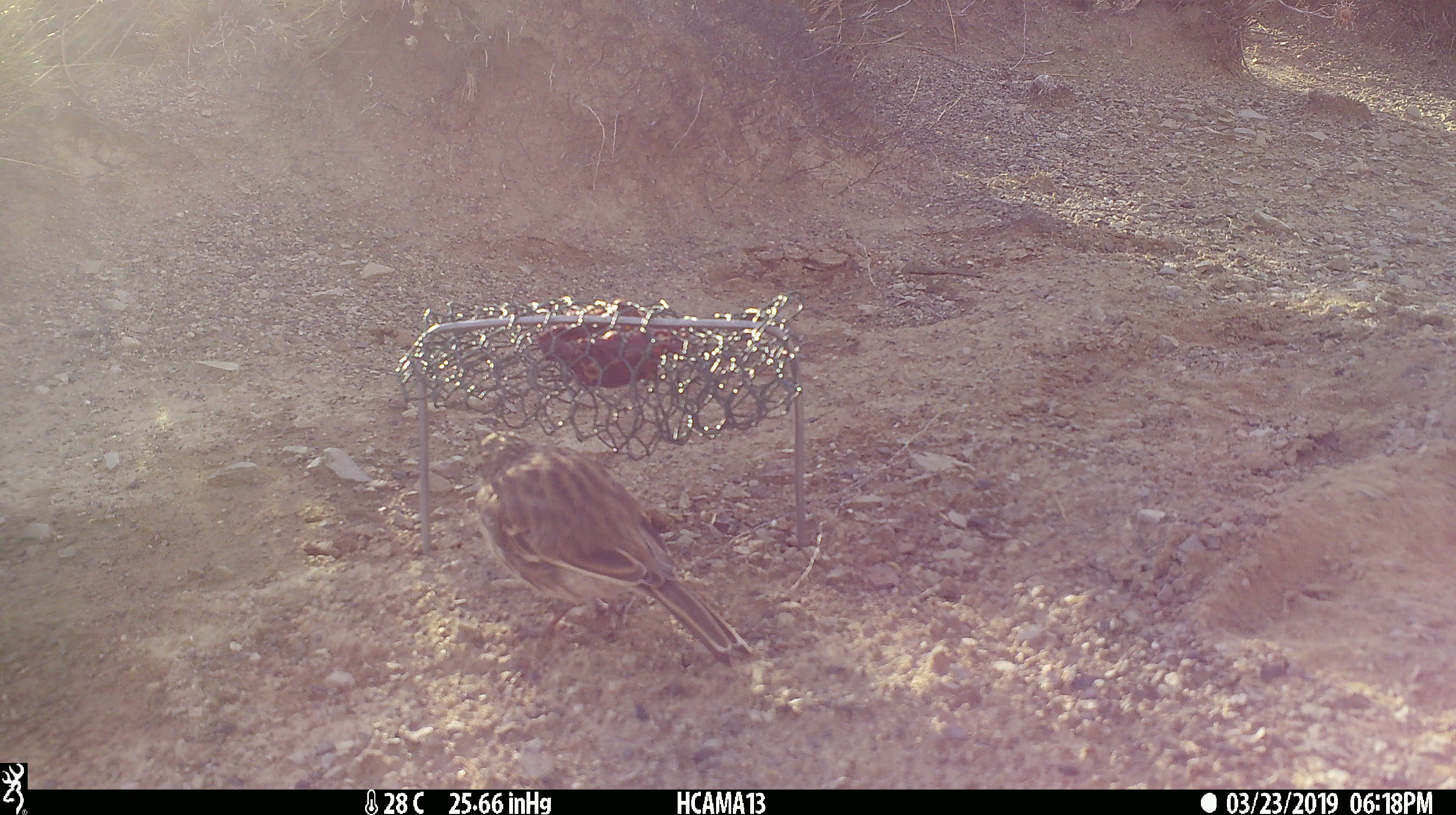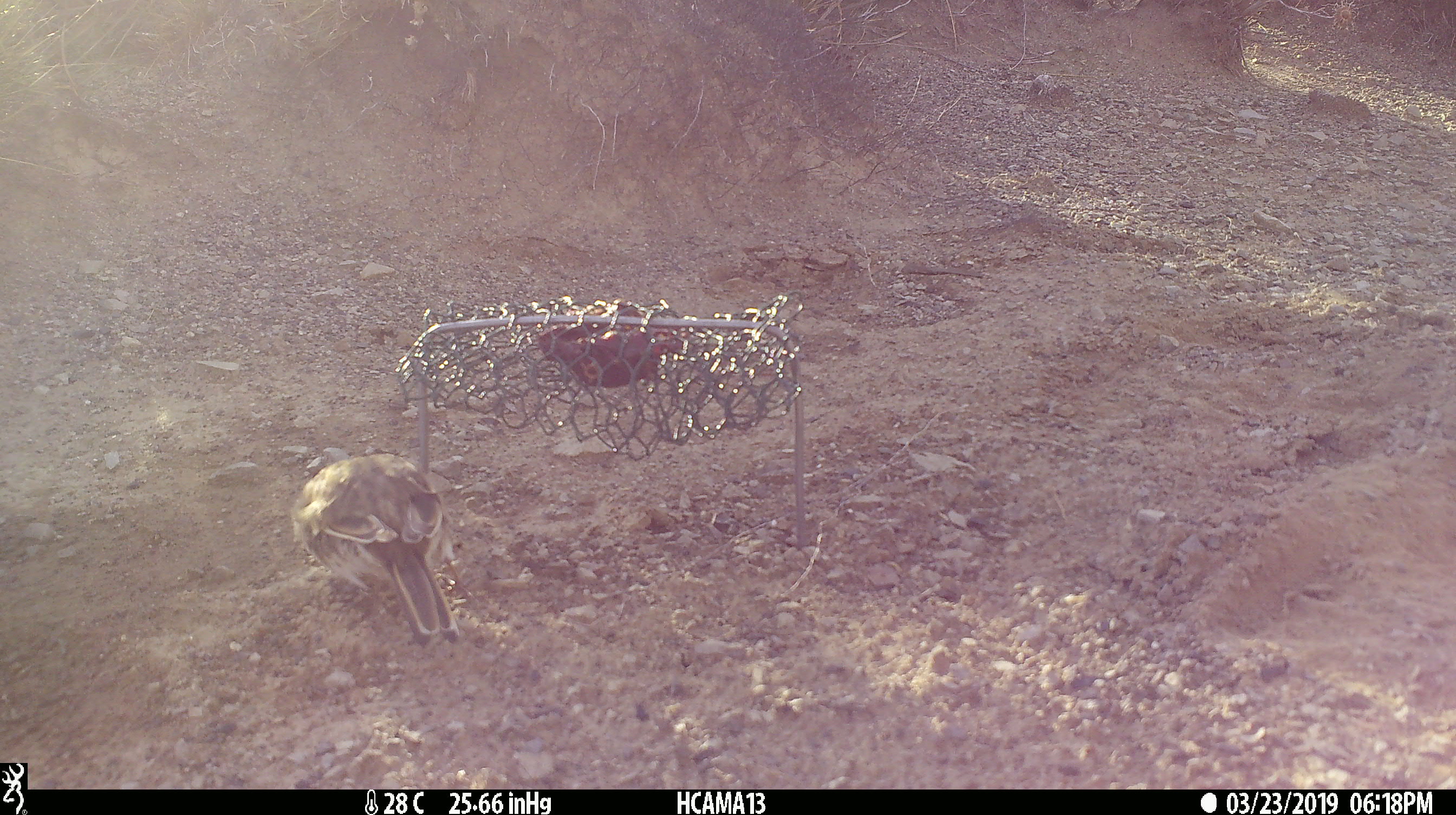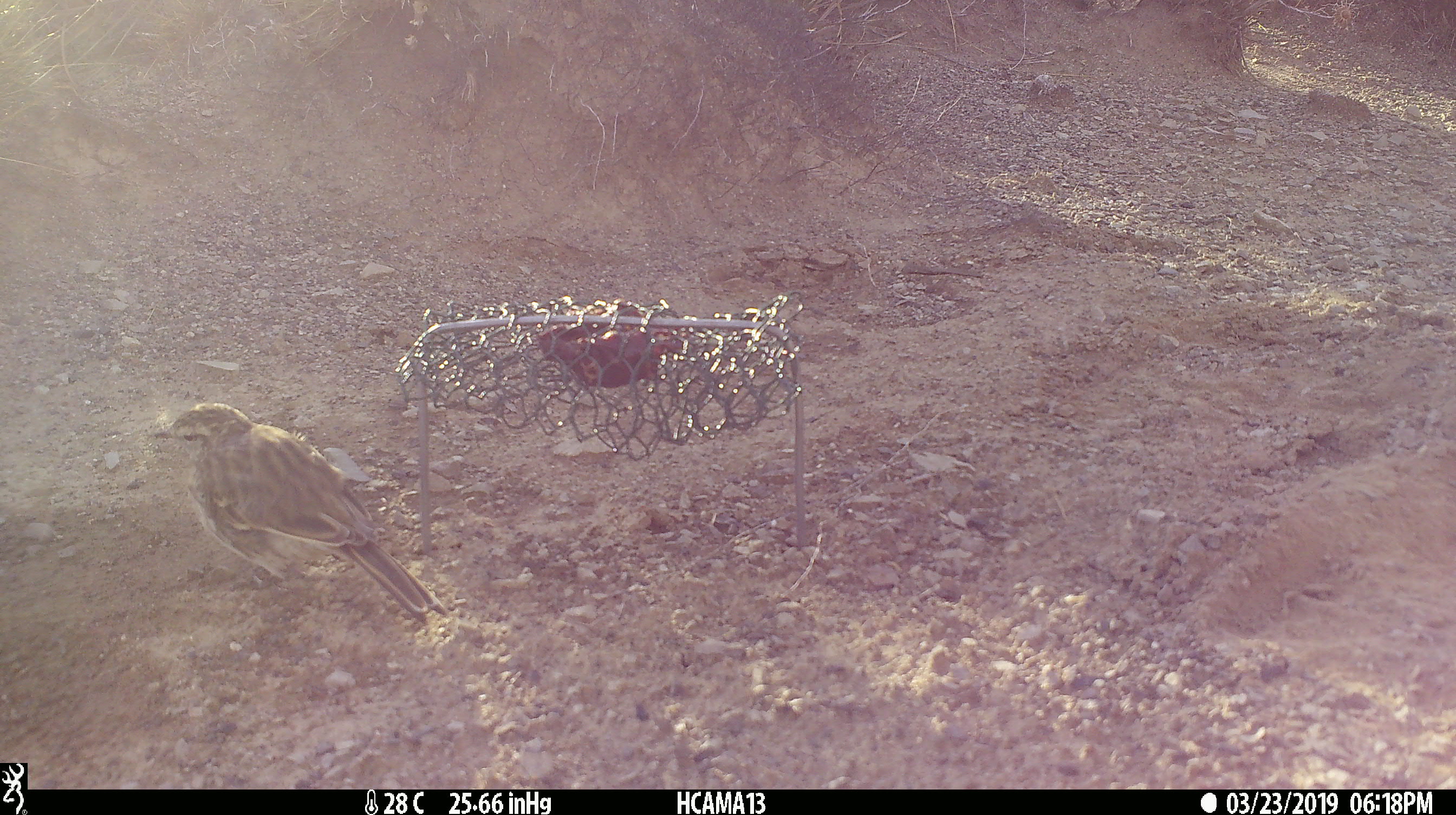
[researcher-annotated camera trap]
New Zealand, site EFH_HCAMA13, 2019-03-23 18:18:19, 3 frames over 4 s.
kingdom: Animalia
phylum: Chordata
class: Aves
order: Passeriformes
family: Motacillidae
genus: Anthus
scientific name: Anthus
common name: pipit